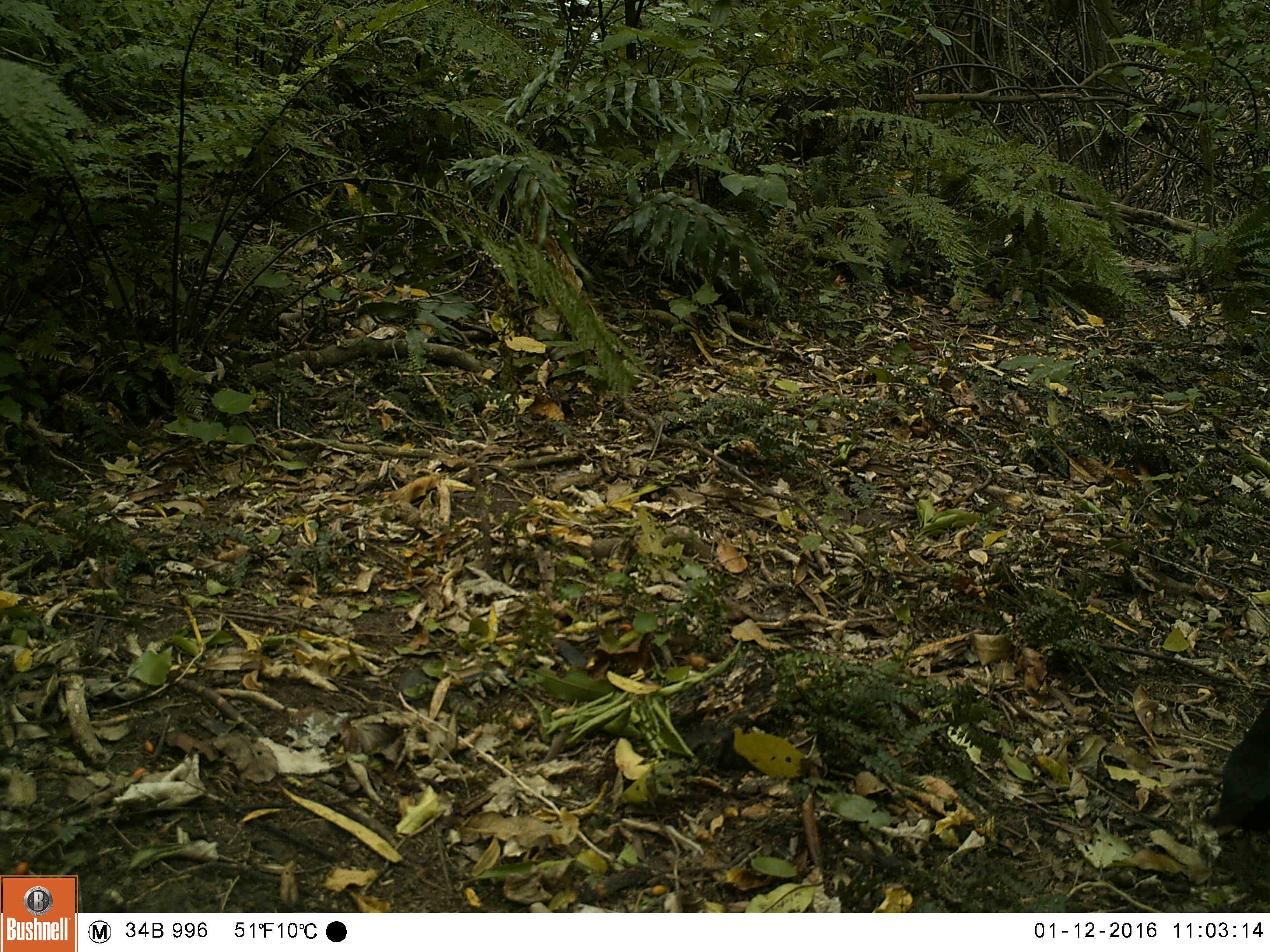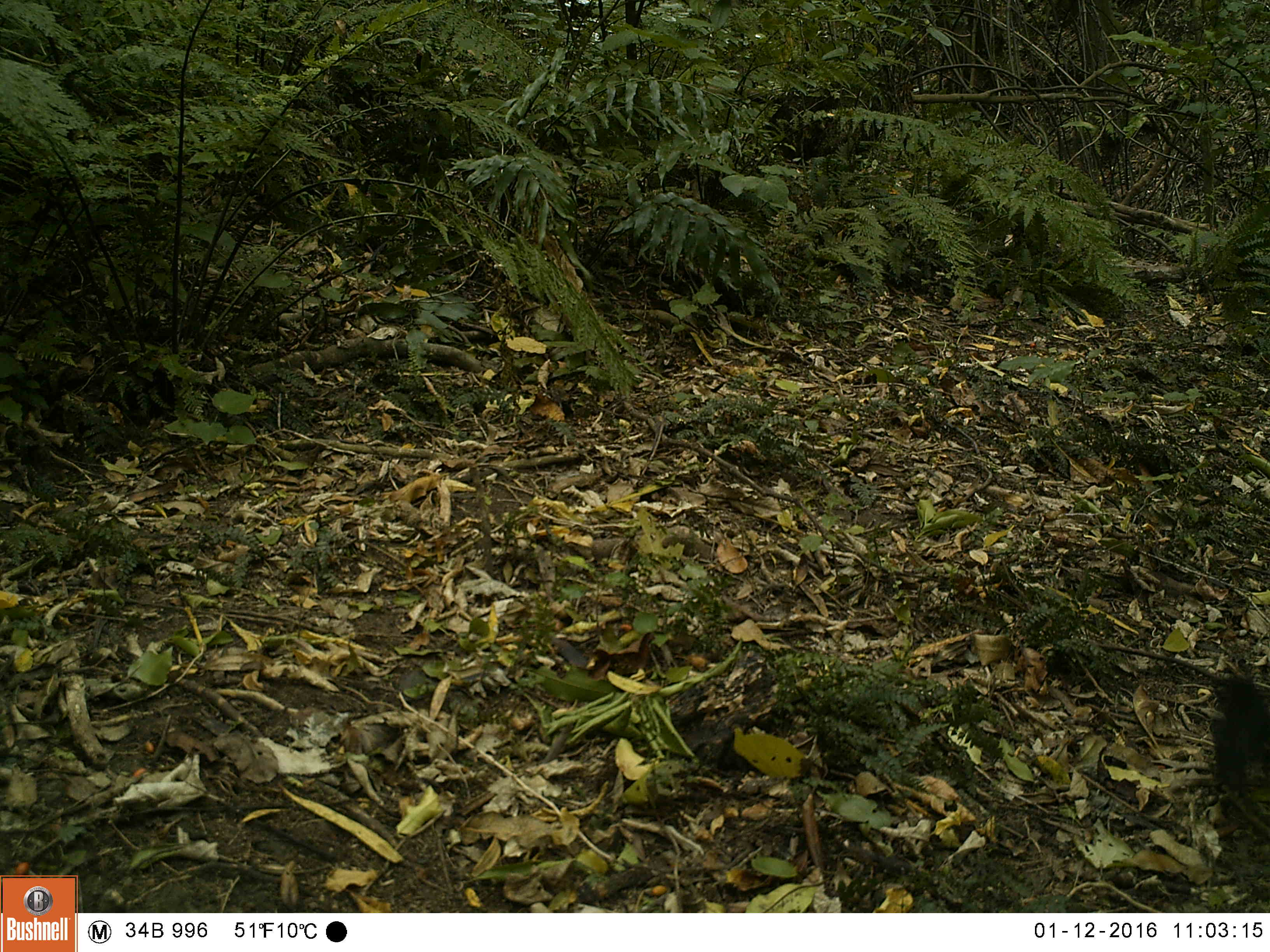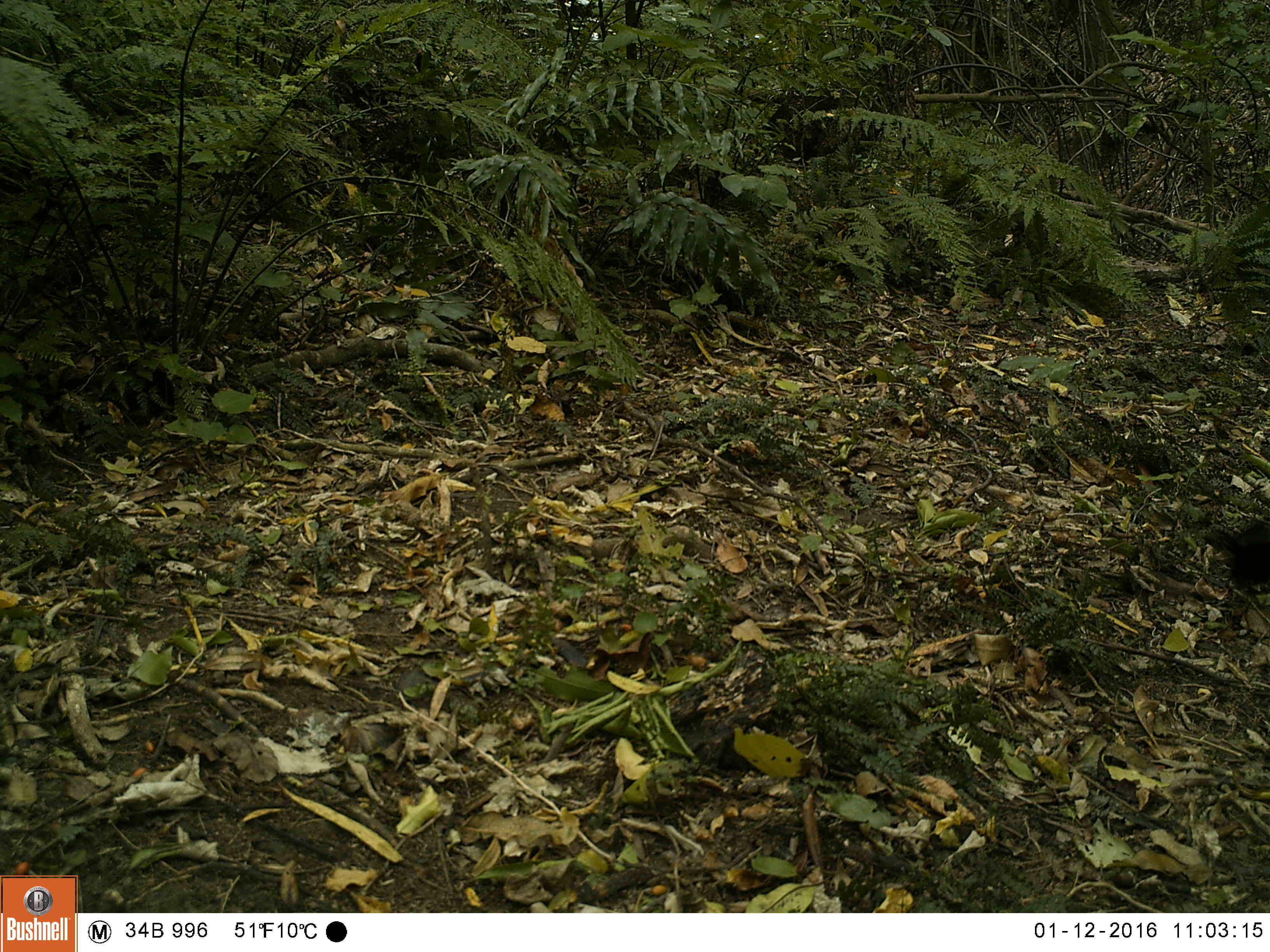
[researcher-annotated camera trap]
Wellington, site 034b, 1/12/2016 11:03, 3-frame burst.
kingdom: Animalia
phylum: Chordata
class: Aves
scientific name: Aves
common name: bird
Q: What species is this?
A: Bird (Aves).